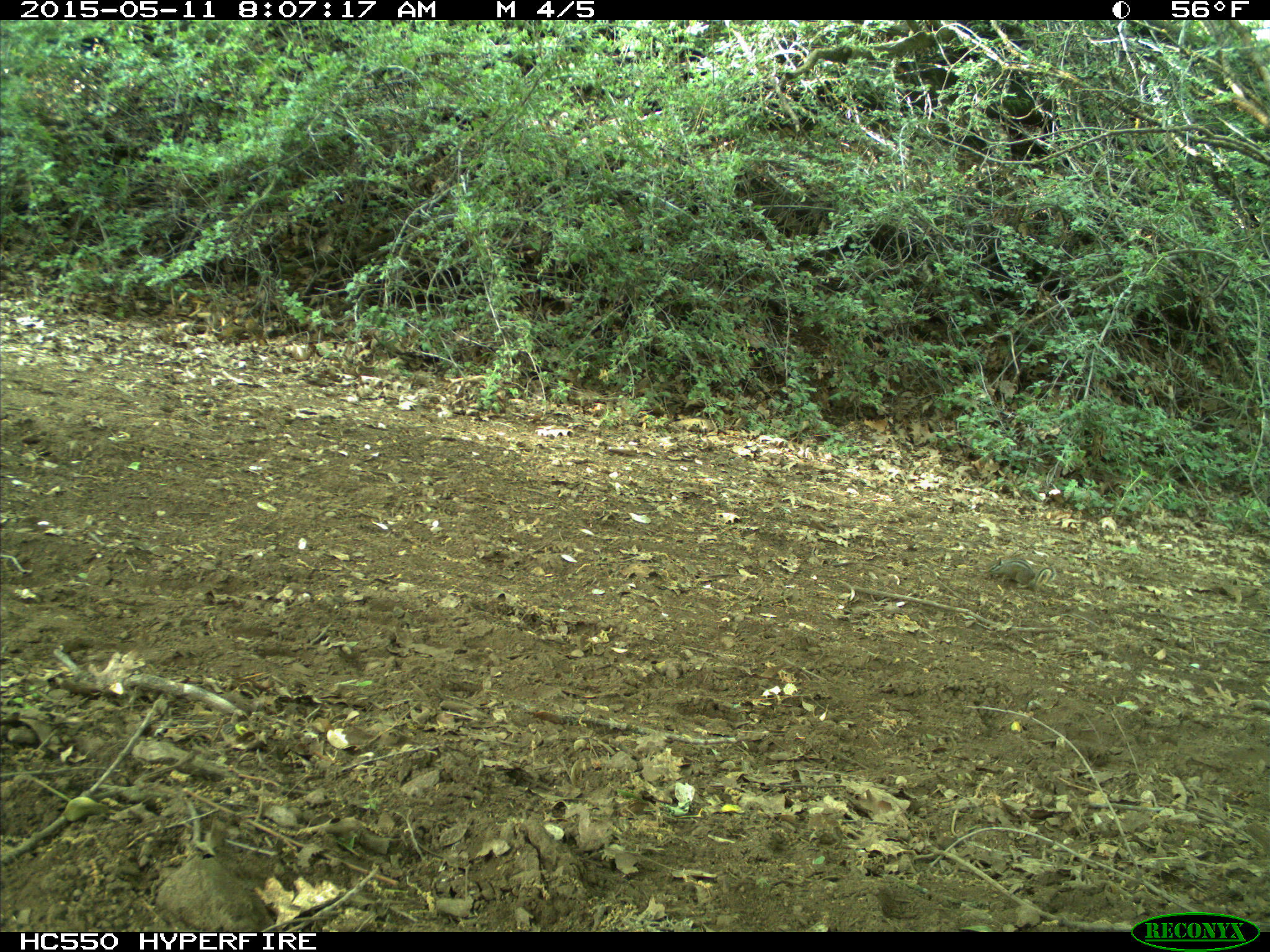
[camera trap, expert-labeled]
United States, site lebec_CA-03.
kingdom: Animalia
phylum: Chordata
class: Mammalia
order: Rodentia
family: Sciuridae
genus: Tamias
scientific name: Tamias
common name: chipmunk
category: unidentified chipmunk